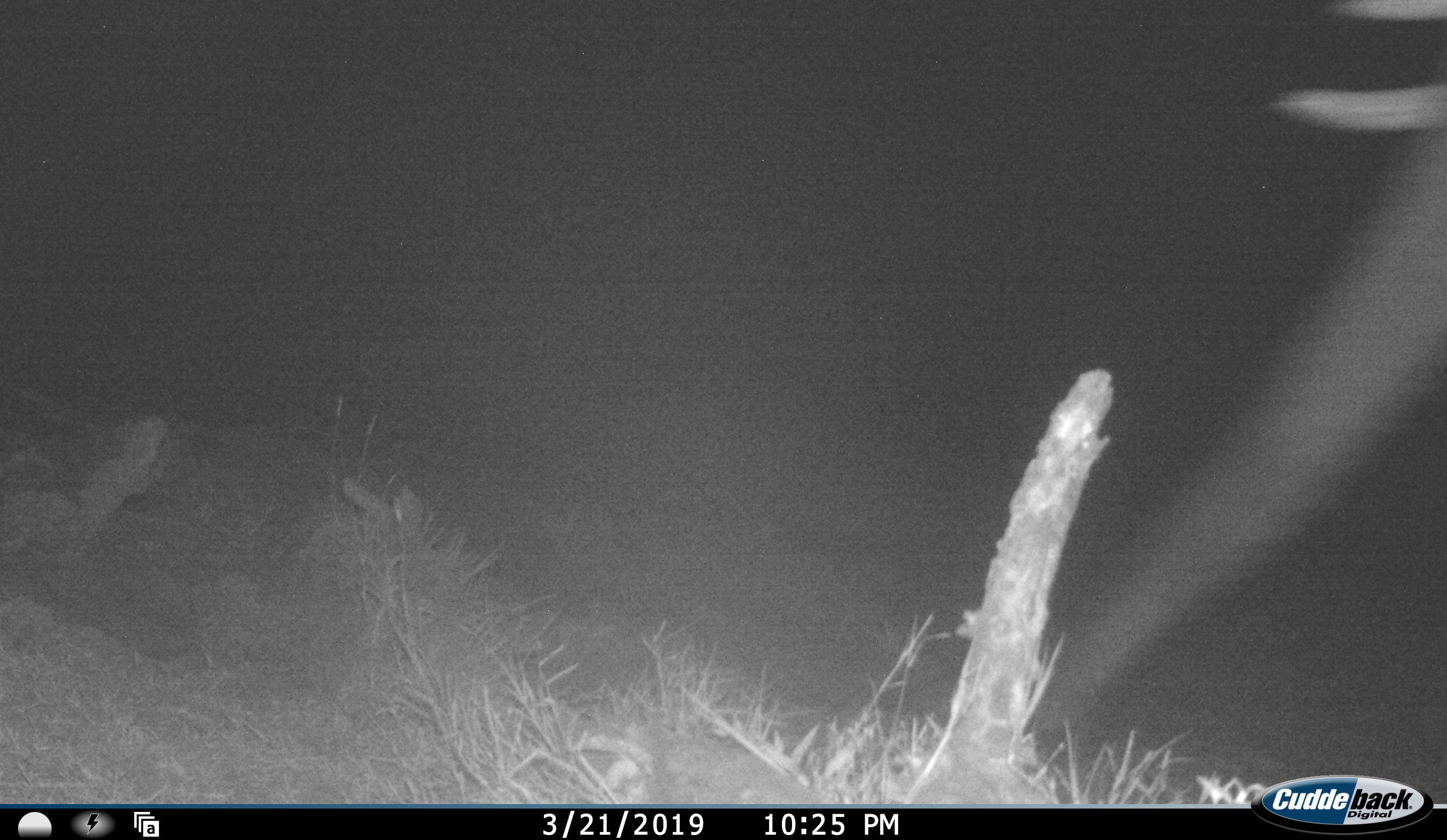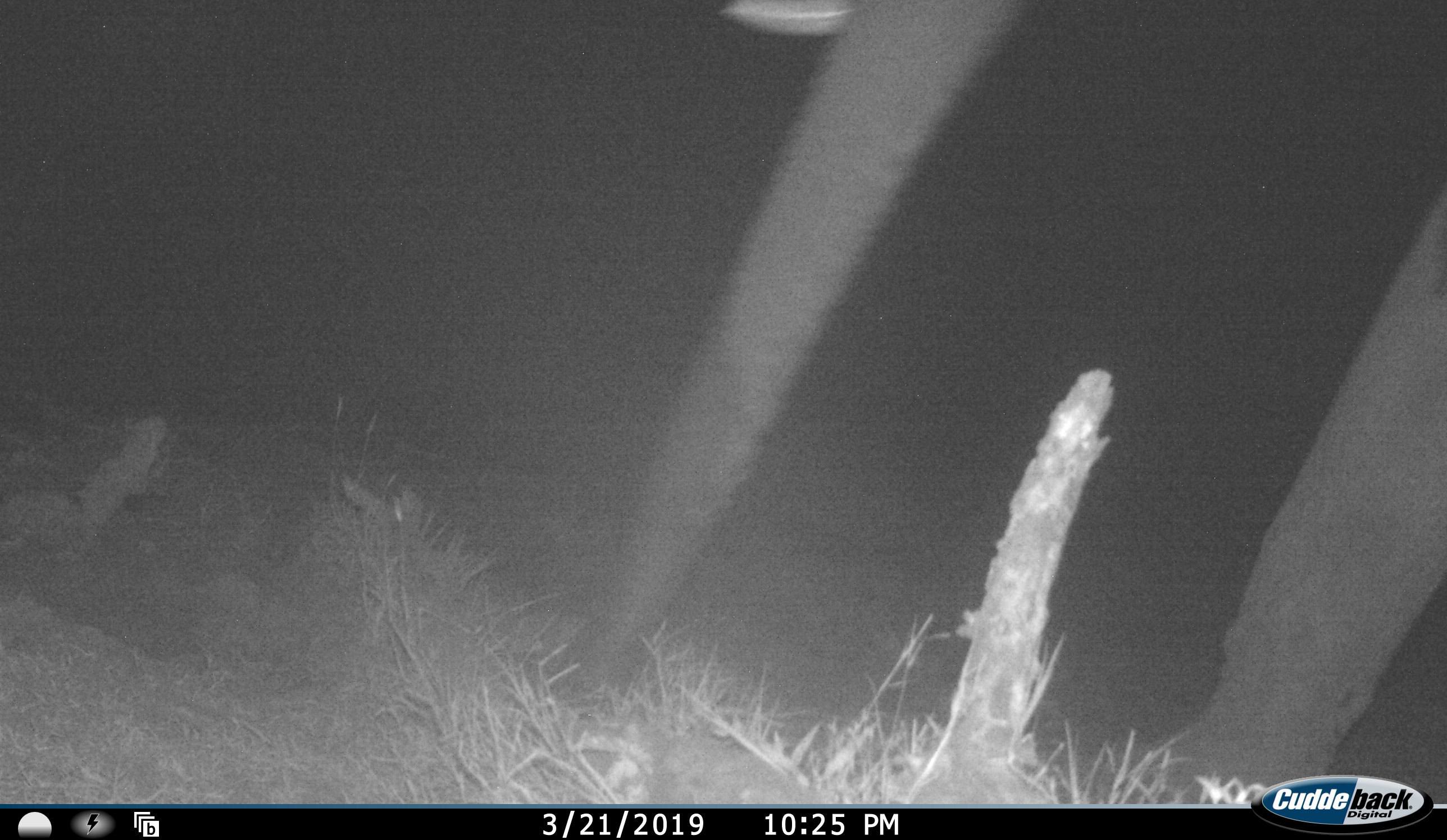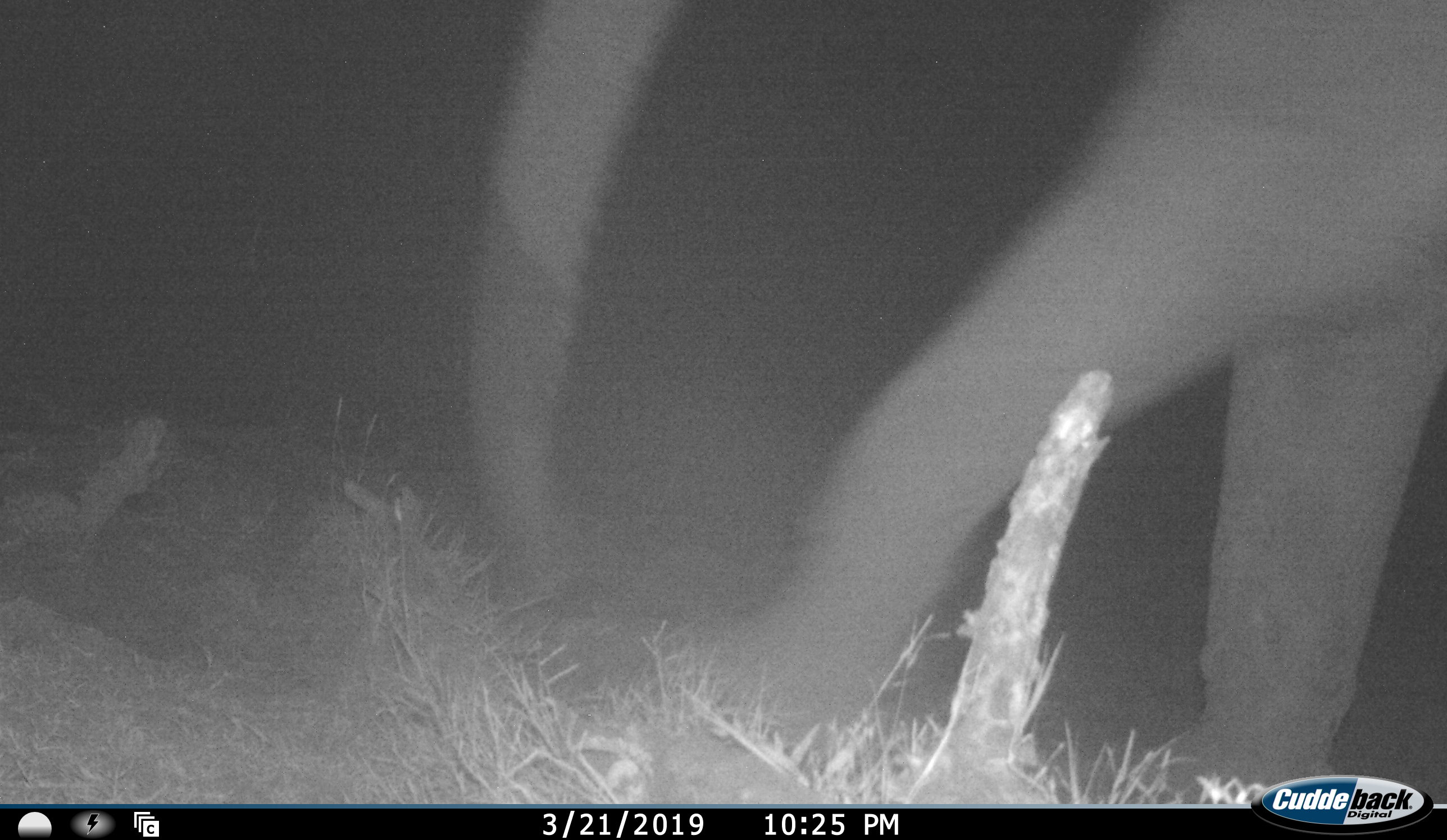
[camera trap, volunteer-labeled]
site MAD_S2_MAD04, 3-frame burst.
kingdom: Animalia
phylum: Chordata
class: Mammalia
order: Proboscidea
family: Elephantidae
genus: Loxodonta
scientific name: Loxodonta africana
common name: african bush elephant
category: elephant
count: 1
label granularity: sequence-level